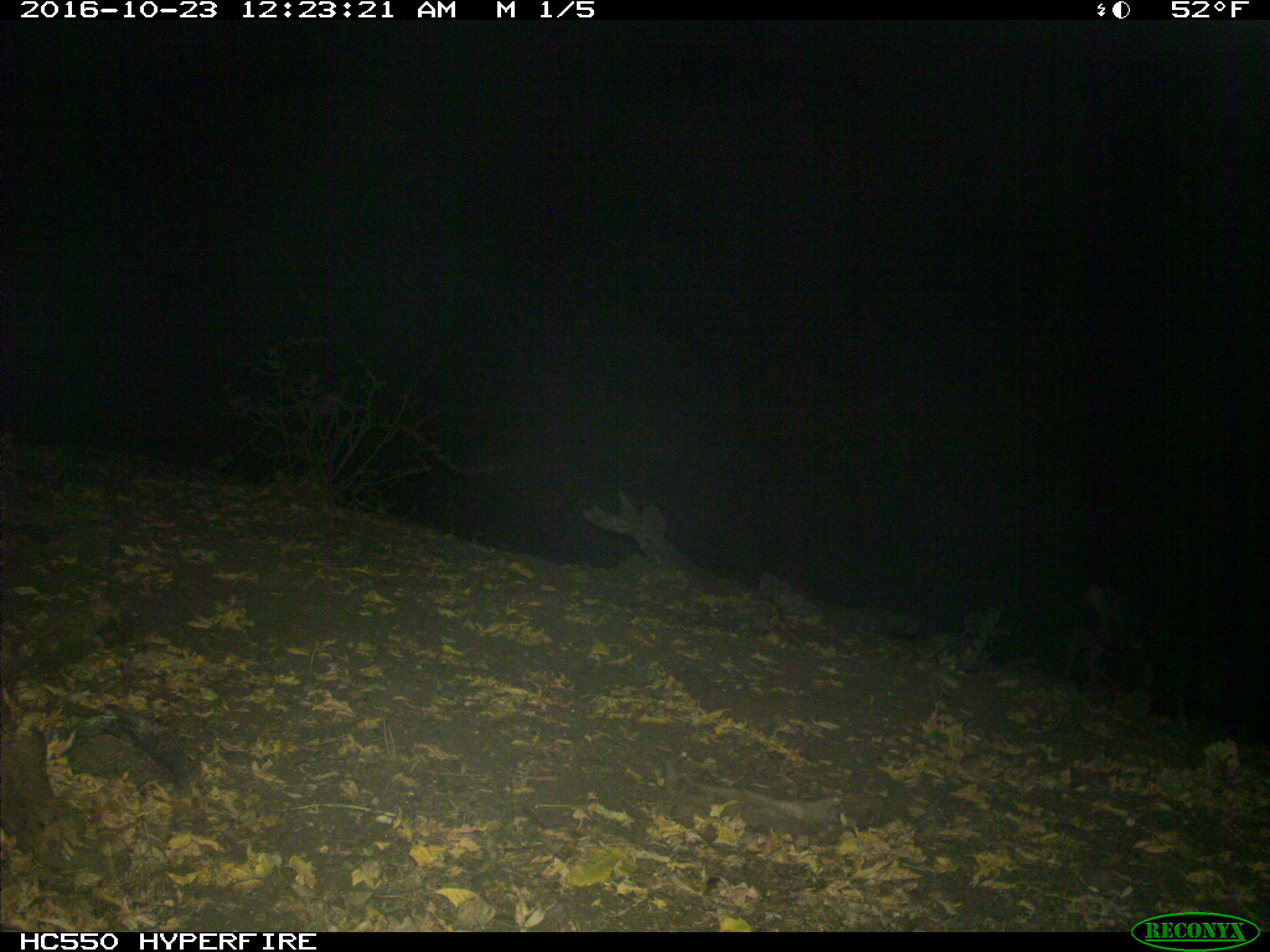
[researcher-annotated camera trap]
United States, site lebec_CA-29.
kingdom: Animalia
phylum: Chordata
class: Mammalia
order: Artiodactyla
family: Cervidae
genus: Odocoileus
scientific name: Odocoileus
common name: deer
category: unidentified deer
Unidentified deer (deer) (Odocoileus).